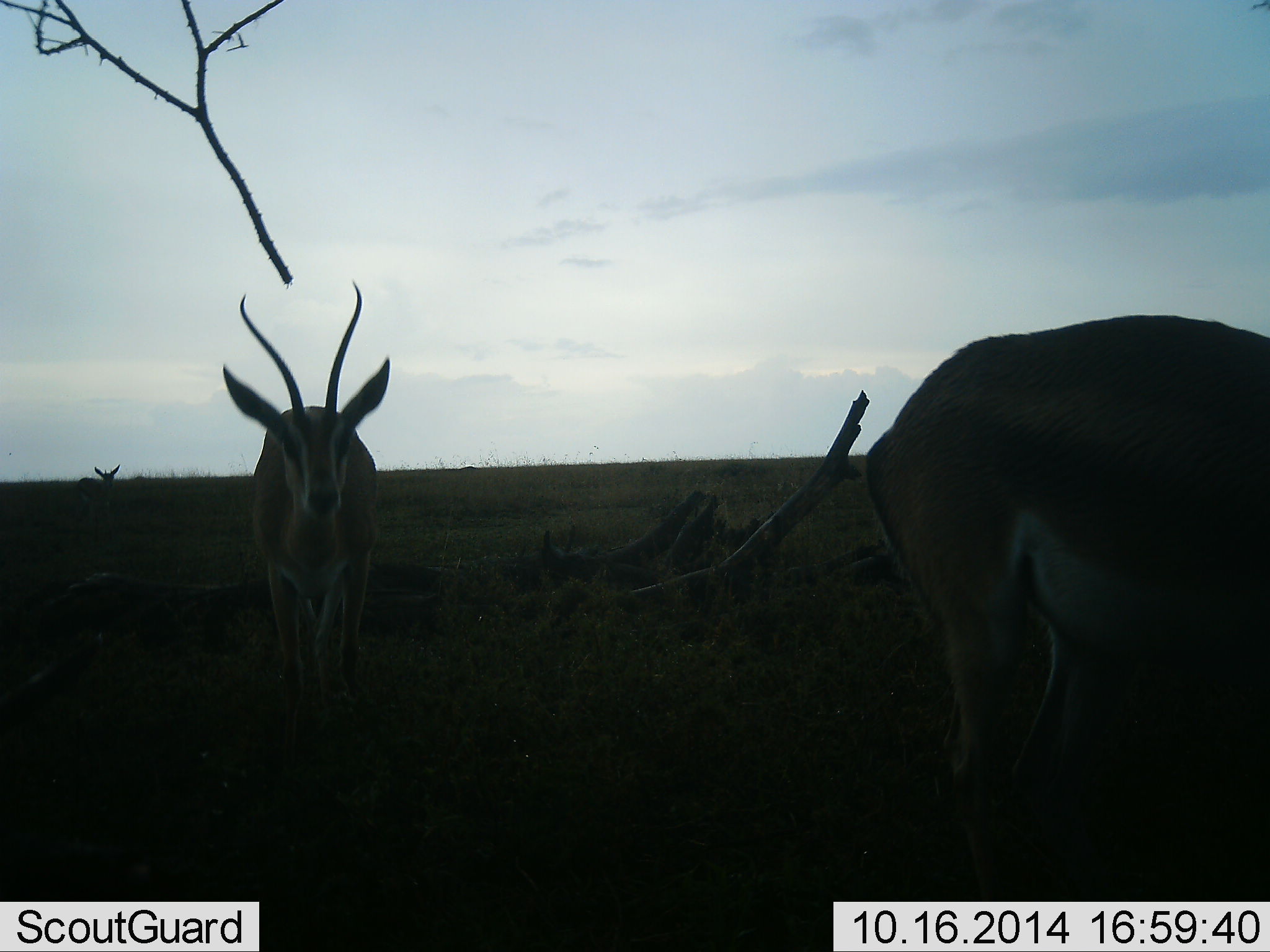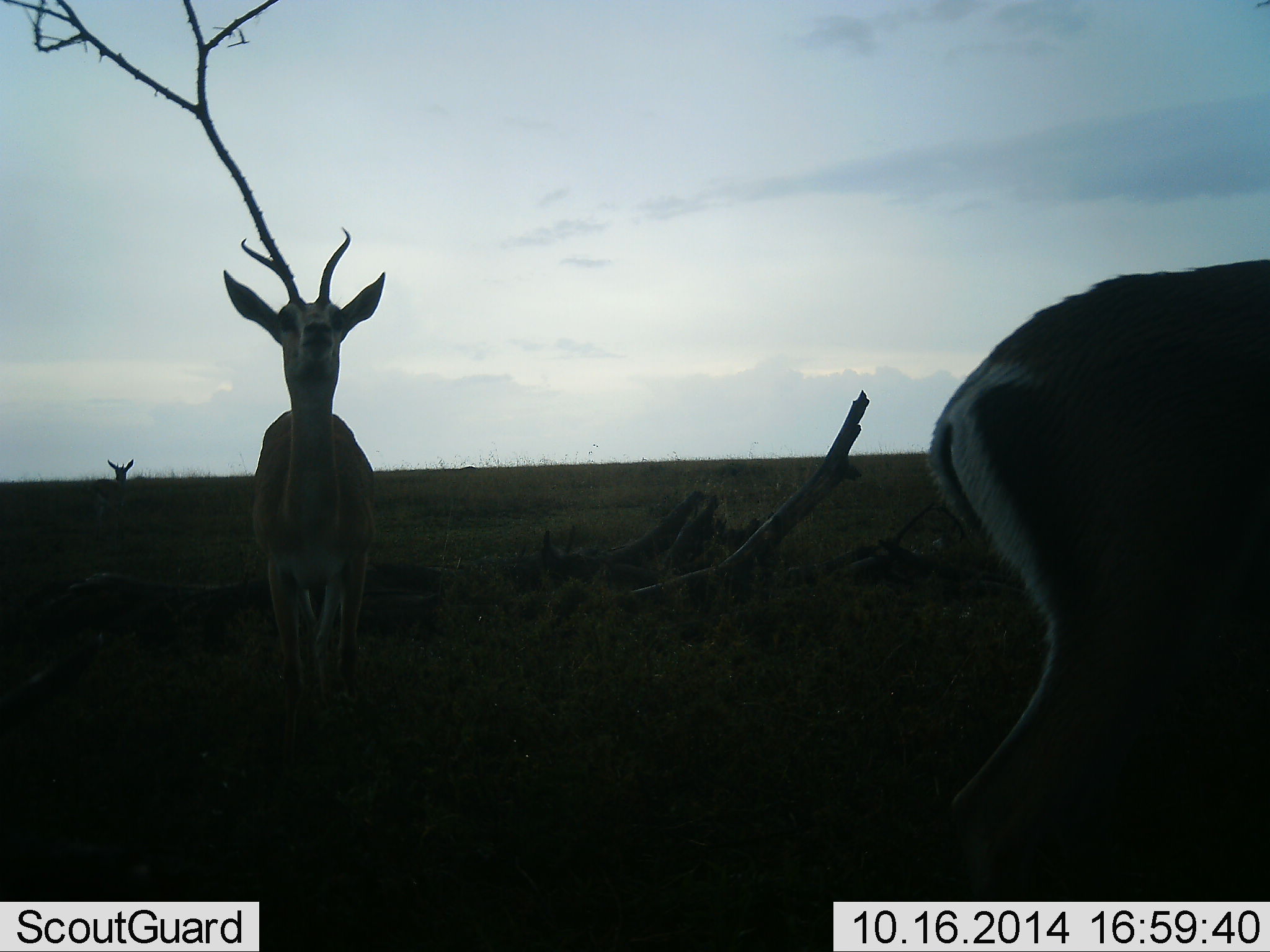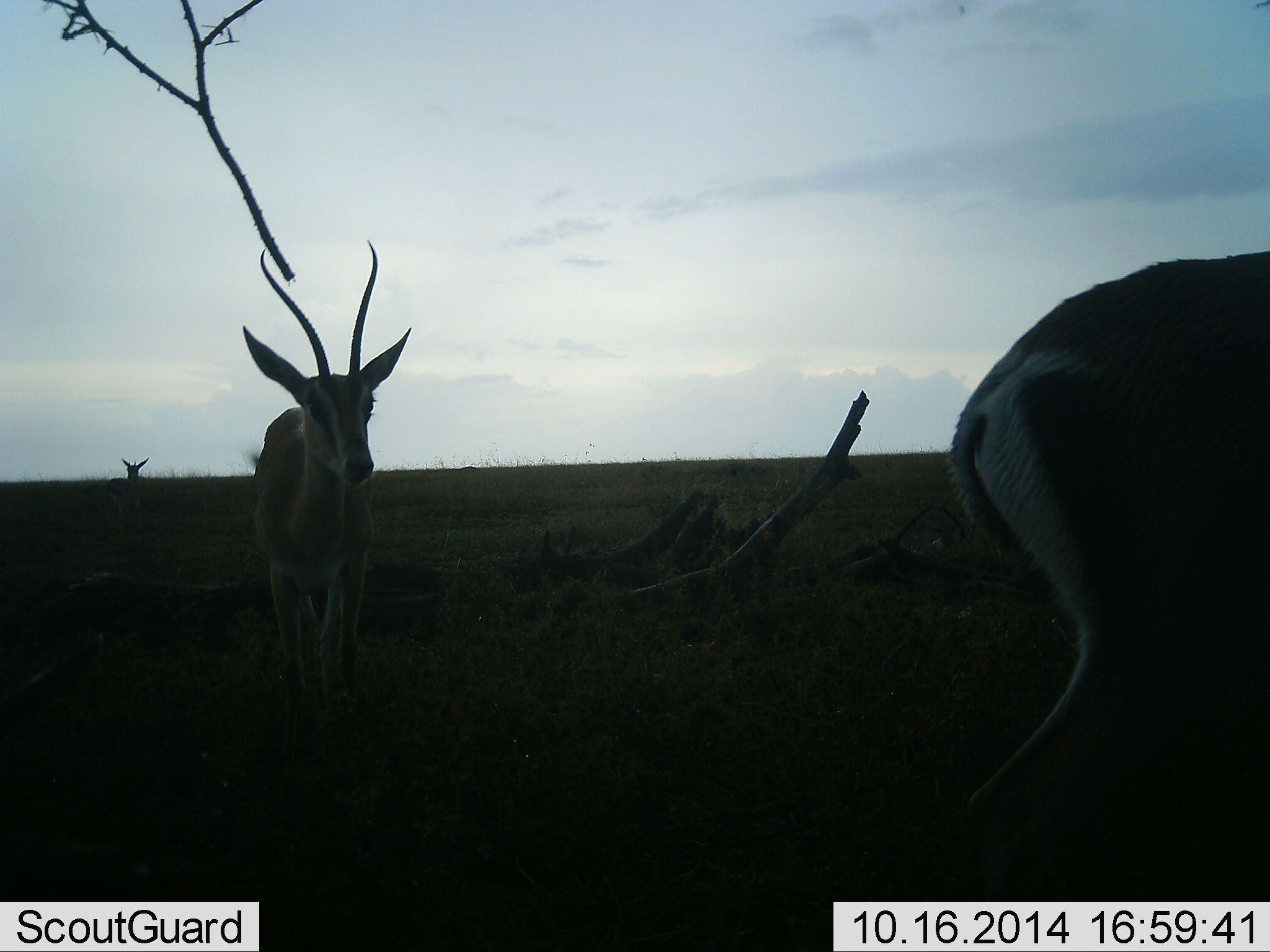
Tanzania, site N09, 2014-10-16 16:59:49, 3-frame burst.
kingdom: Animalia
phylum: Chordata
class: Mammalia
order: Artiodactyla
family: Bovidae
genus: Nanger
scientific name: Nanger granti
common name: grant's gazelle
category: gazellegrants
Gazellegrants (grant's gazelle) (Nanger granti), count 3. Behavior (volunteer vote fractions): standing 80%, resting 0%, moving 40%, interacting 0%. Young present (vote fraction): 0%. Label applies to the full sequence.